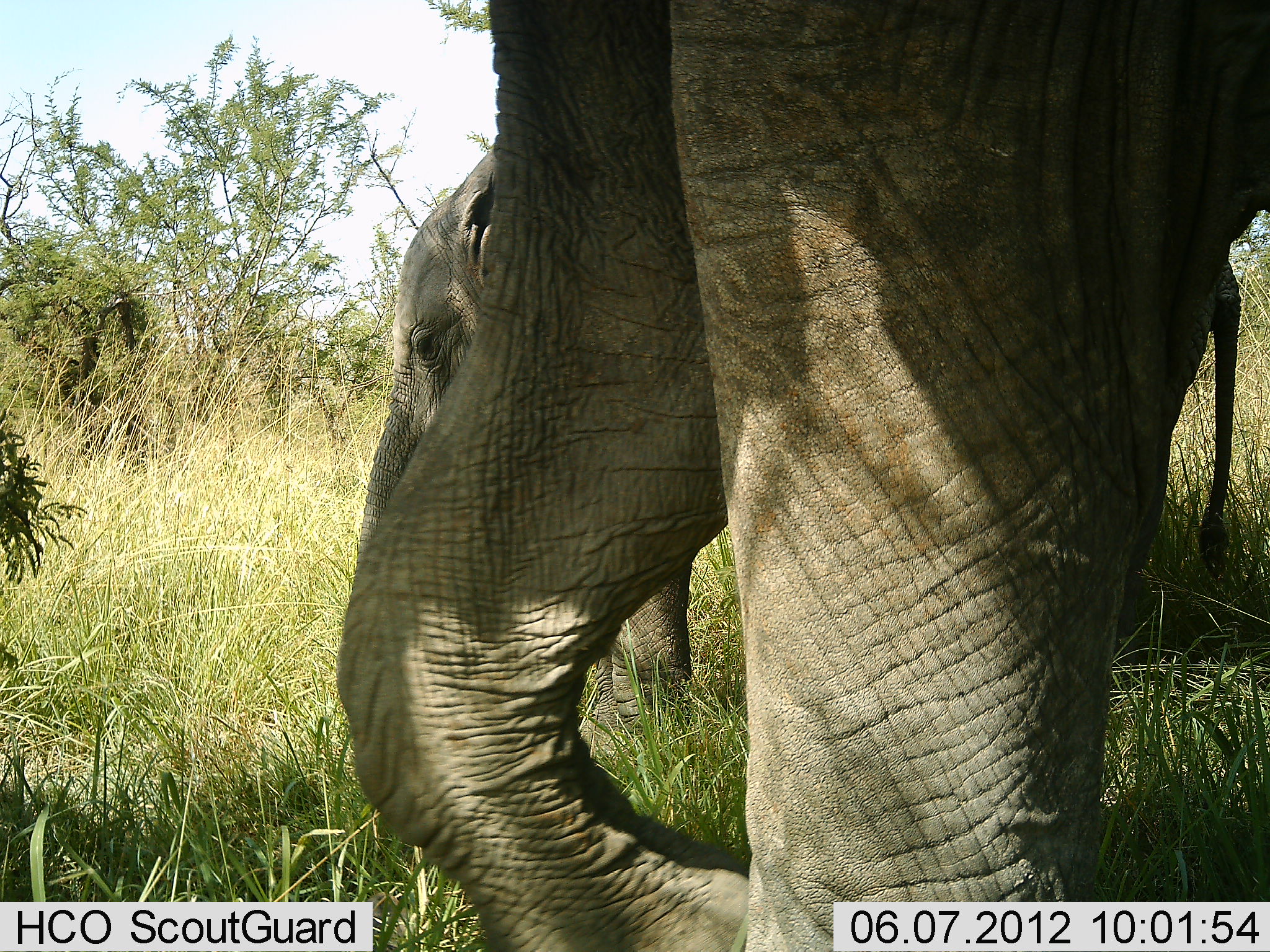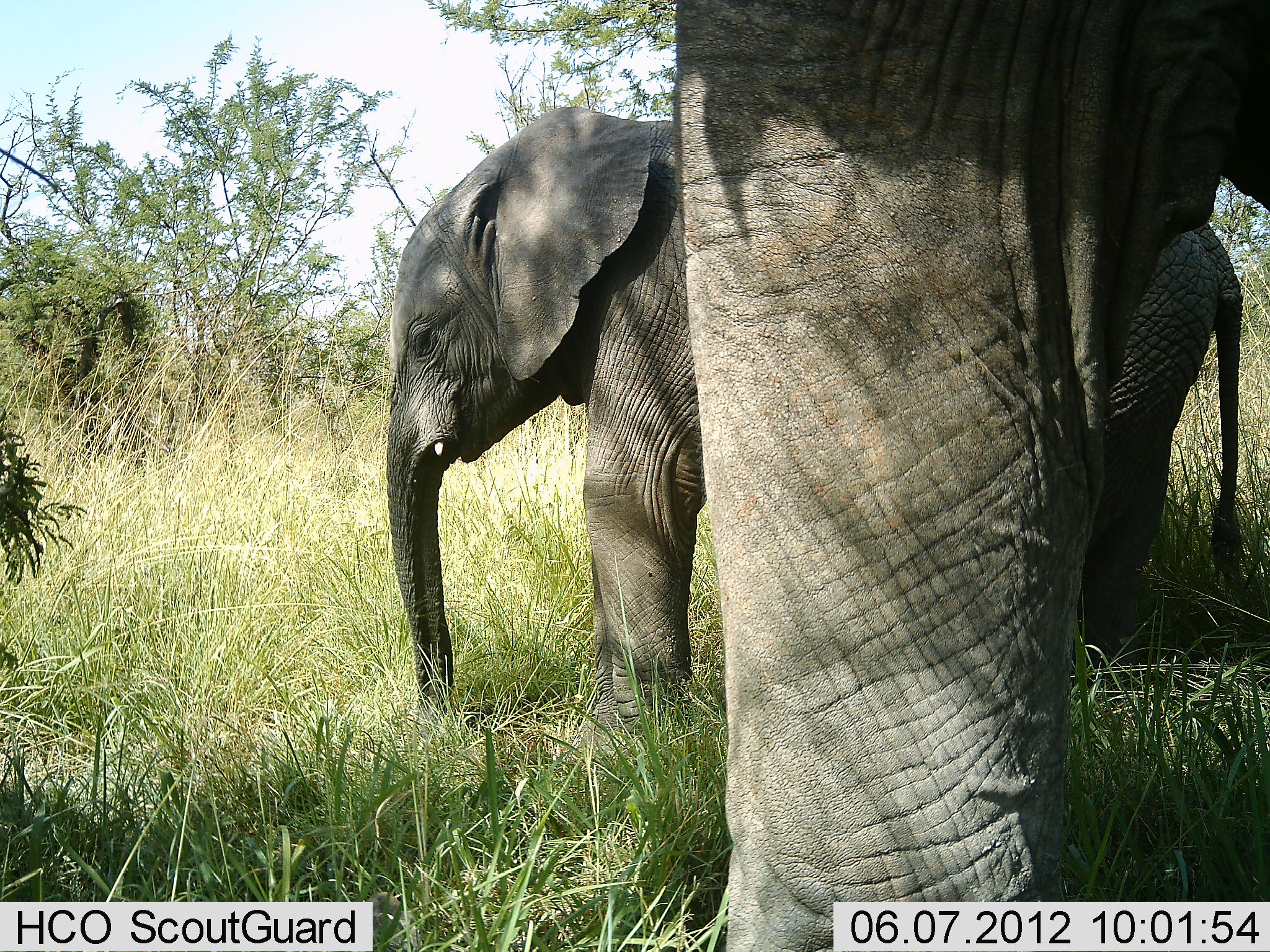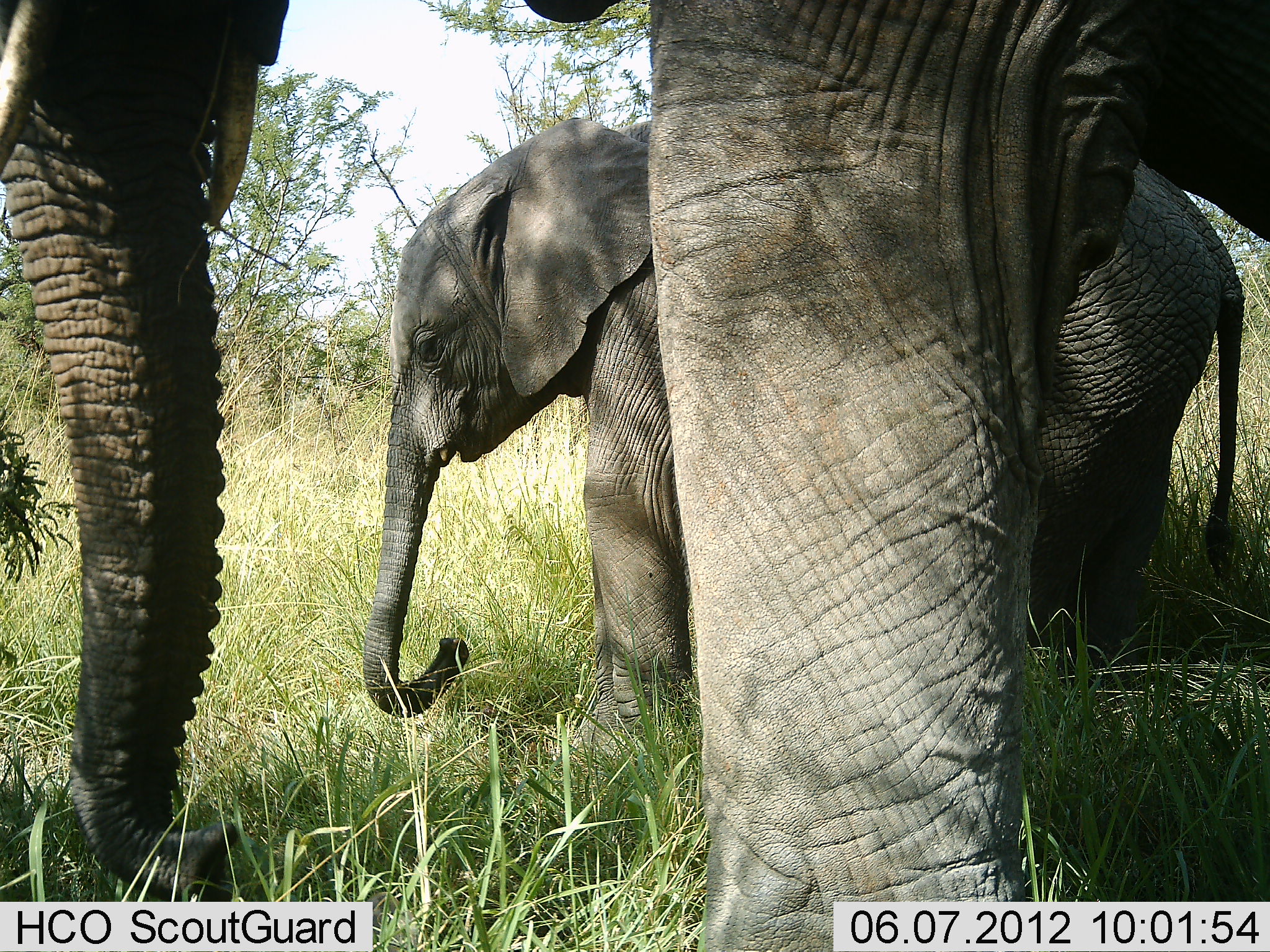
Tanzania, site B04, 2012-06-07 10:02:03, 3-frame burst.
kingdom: Animalia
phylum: Chordata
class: Mammalia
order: Proboscidea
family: Elephantidae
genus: Loxodonta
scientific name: Loxodonta africana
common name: african bush elephant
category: elephant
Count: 2.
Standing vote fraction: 90%.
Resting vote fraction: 0%.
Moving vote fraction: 0%.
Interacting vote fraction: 0%.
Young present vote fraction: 60%.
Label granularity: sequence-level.